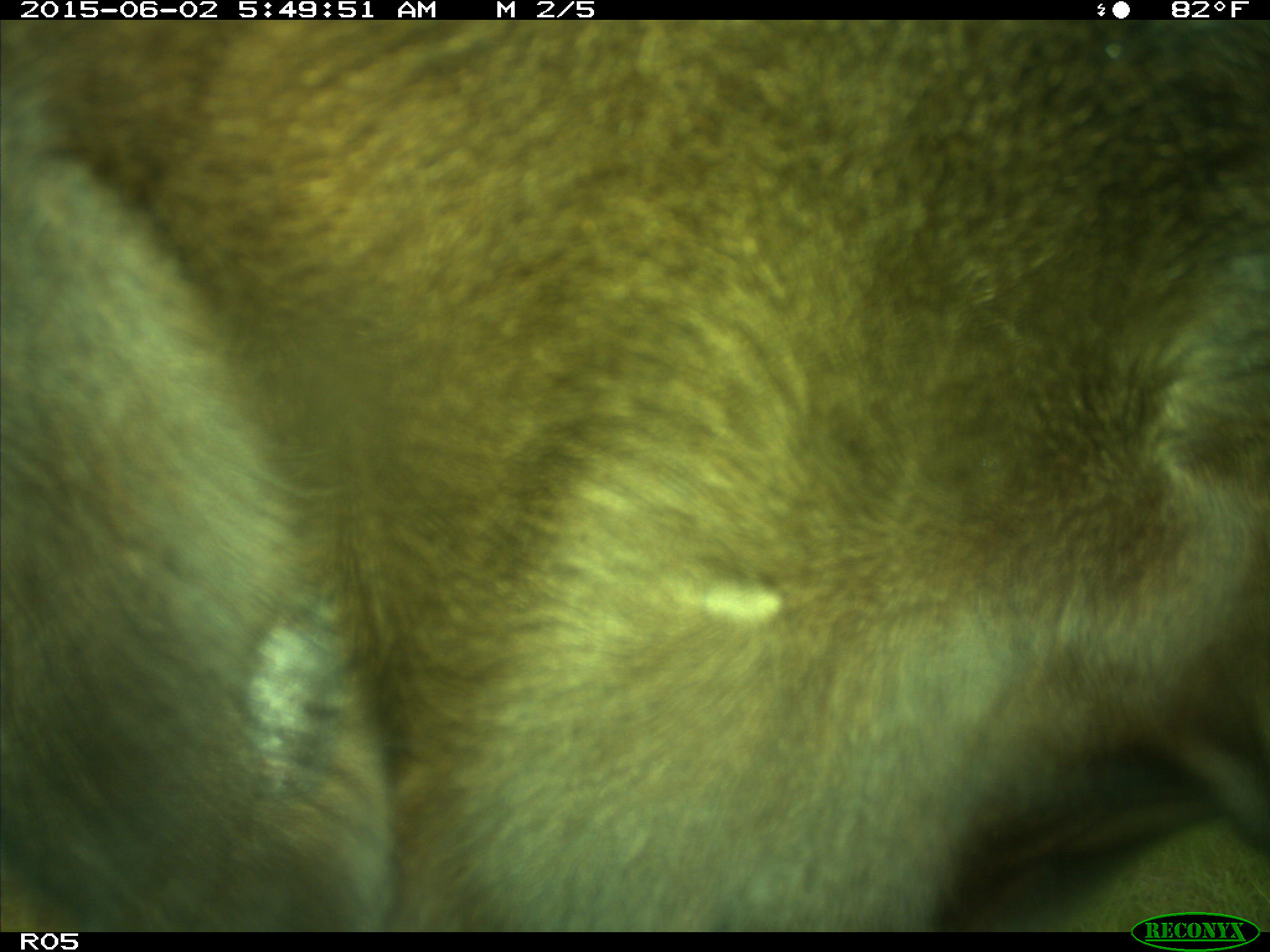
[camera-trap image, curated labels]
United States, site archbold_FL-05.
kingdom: Animalia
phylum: Chordata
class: Mammalia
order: Artiodactyla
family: Bovidae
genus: Bos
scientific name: Bos taurus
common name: domestic cow